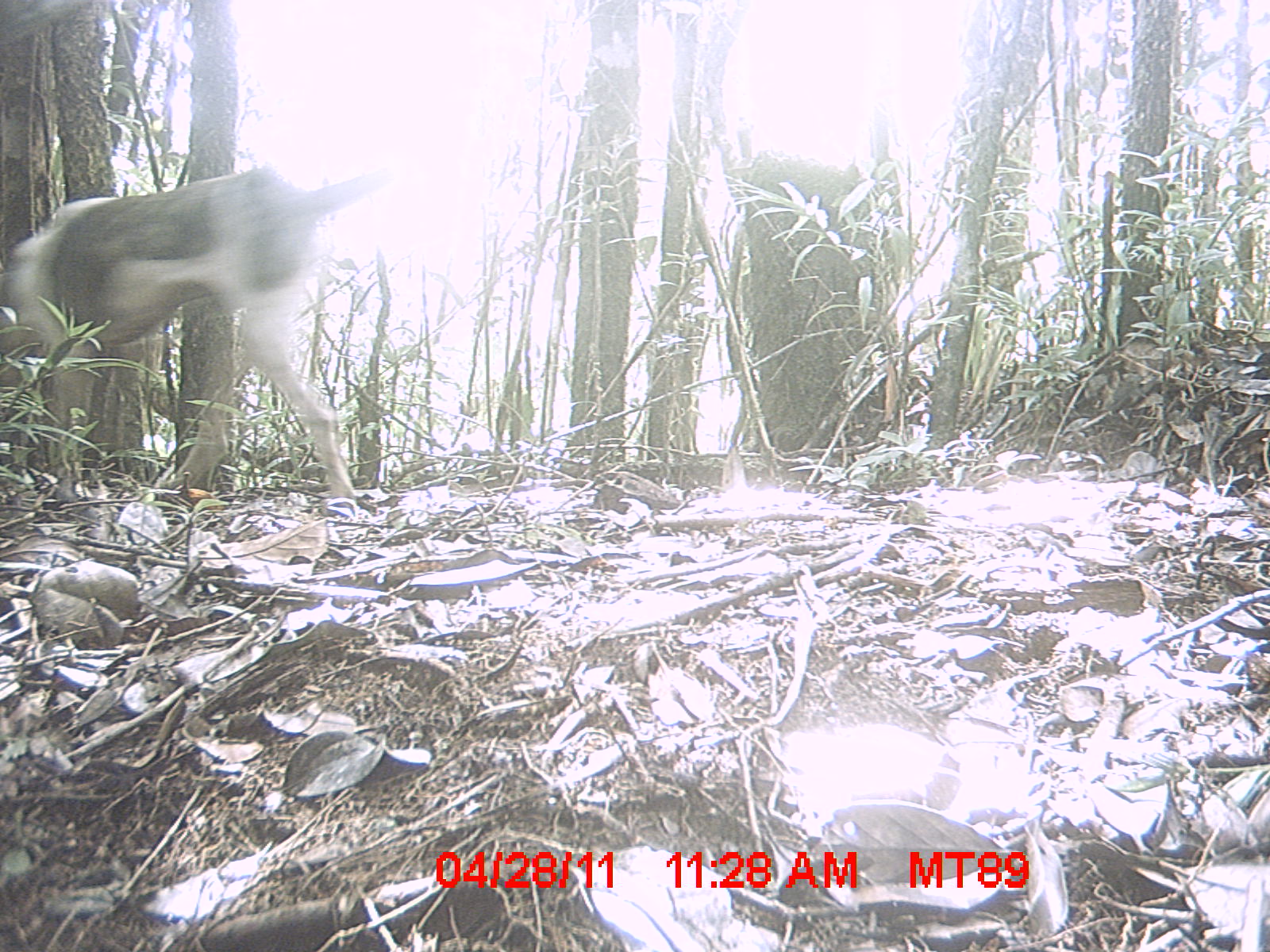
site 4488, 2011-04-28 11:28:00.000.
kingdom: Animalia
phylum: Chordata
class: Mammalia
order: Carnivora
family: Canidae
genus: Canis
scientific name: Canis familiaris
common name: domestic dog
Canis familiaris (domestic dog), count 1.